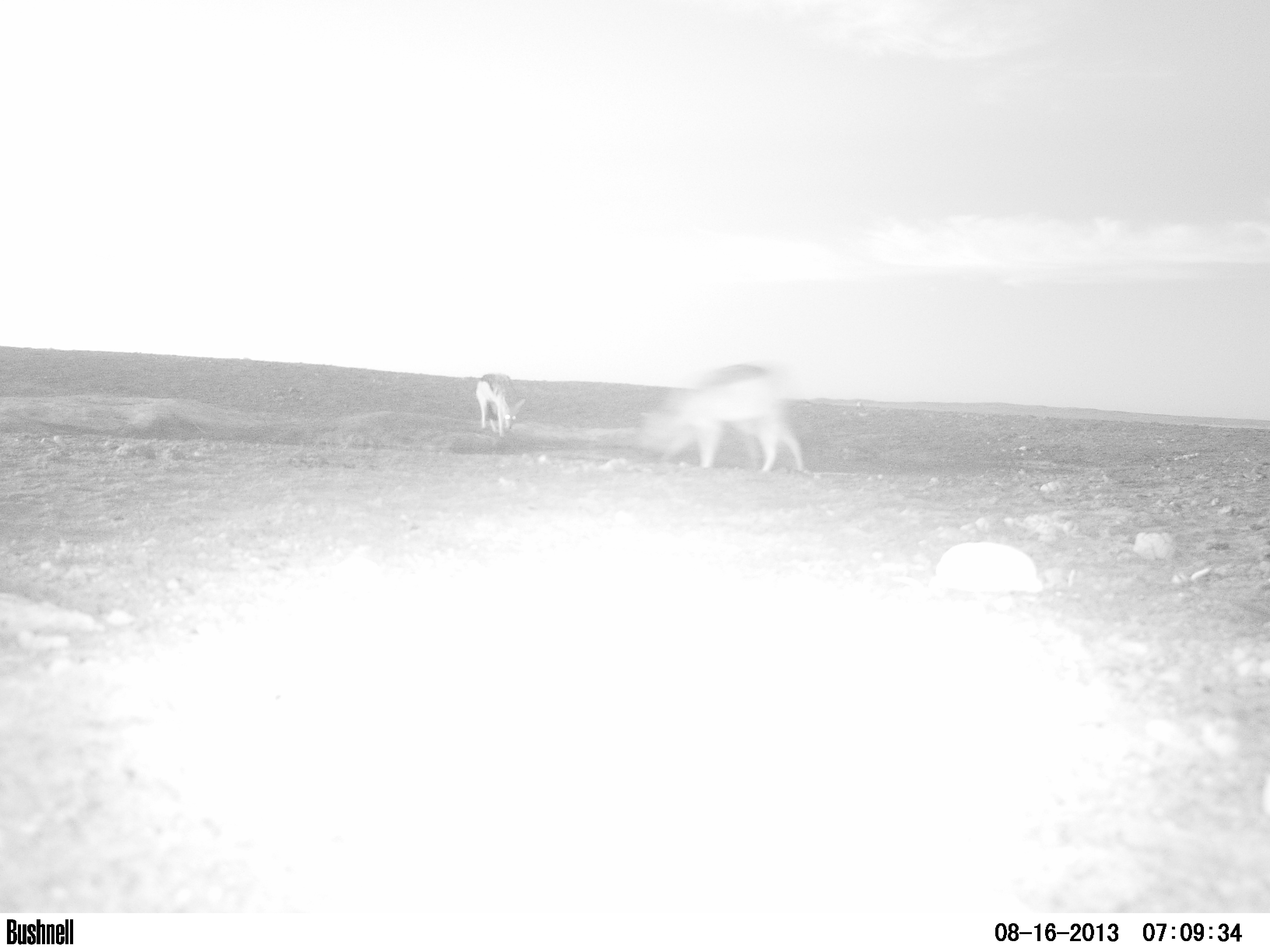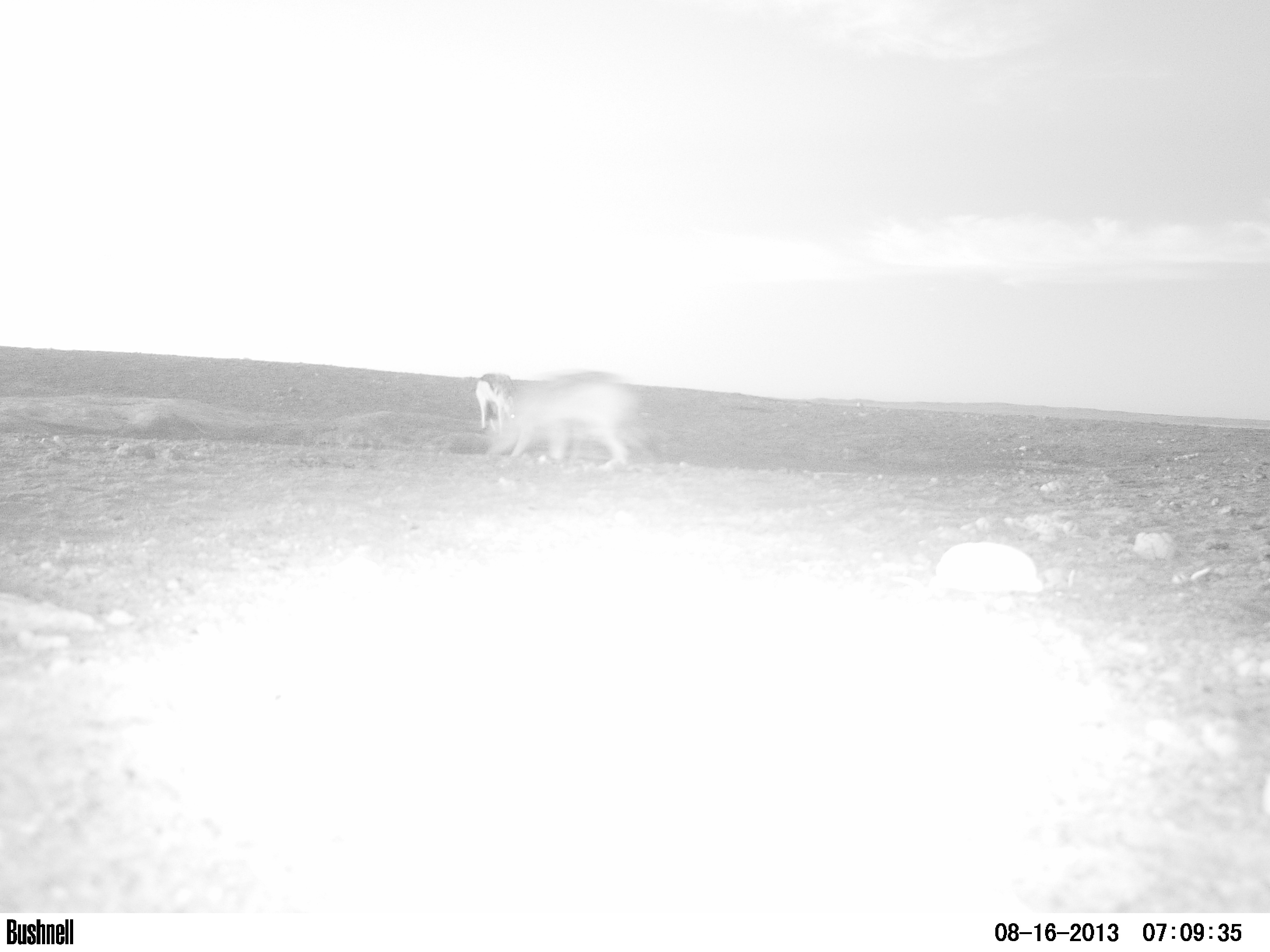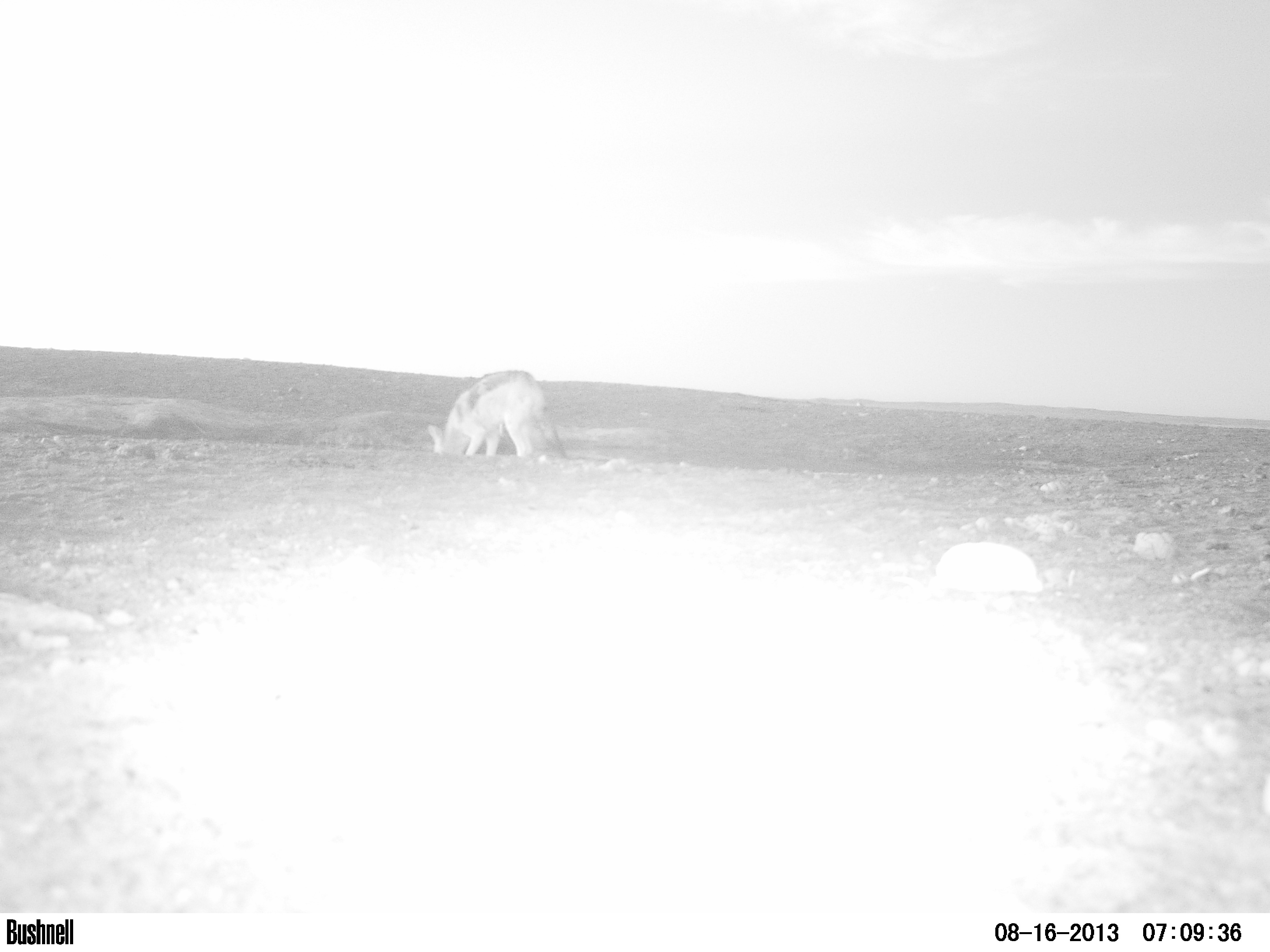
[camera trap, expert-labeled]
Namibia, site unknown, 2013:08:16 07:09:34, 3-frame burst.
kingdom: Animalia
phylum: Chordata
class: Mammalia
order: Carnivora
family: Canidae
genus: Lupulella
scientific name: Lupulella mesomelas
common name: black-backed jackal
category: canis mesomelas